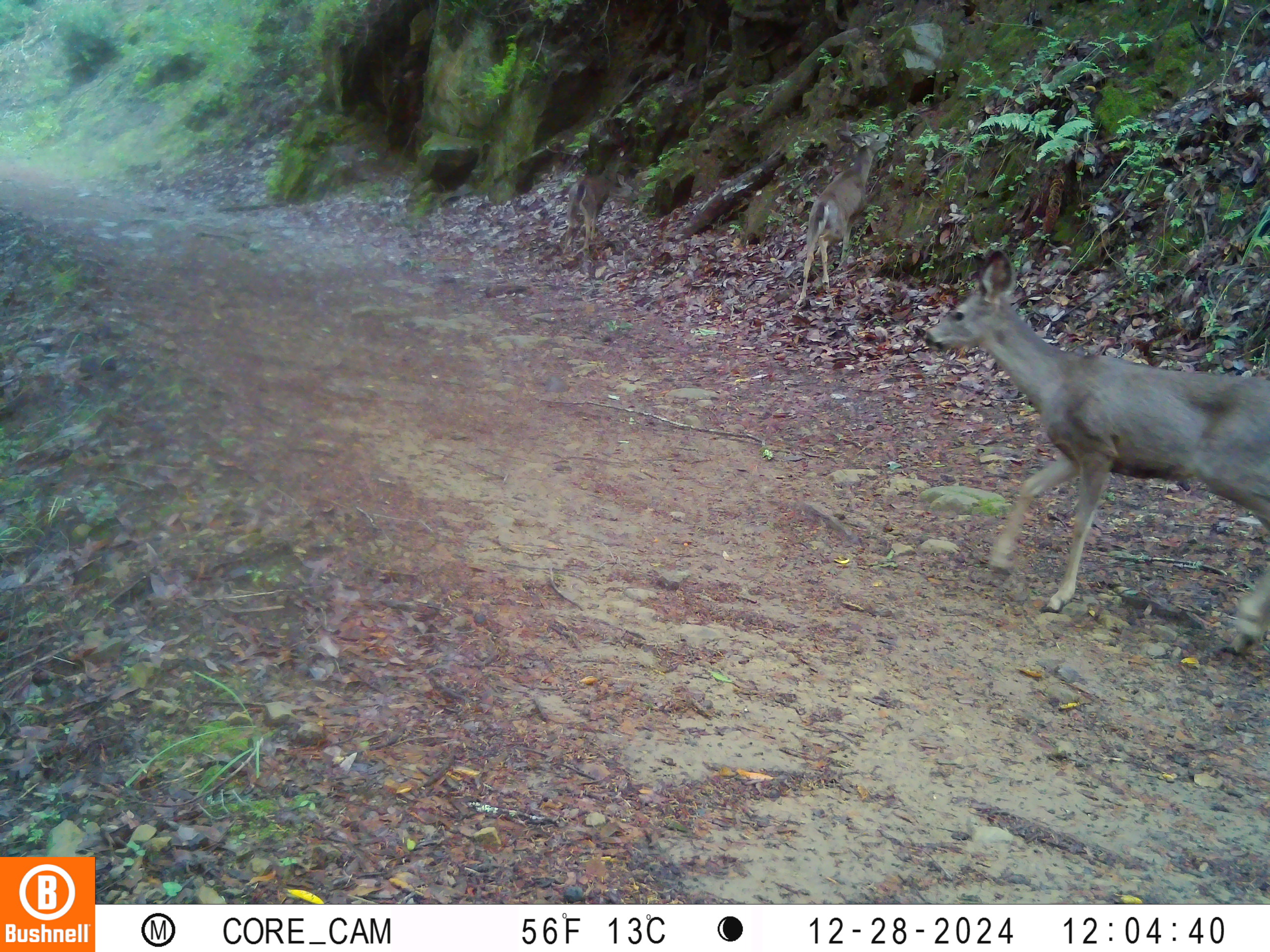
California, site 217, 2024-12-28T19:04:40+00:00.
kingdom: Animalia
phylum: Chordata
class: Mammalia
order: Artiodactyla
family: Cervidae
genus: Odocoileus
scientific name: Odocoileus hemionus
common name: mule deer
Mule deer (Odocoileus hemionus).